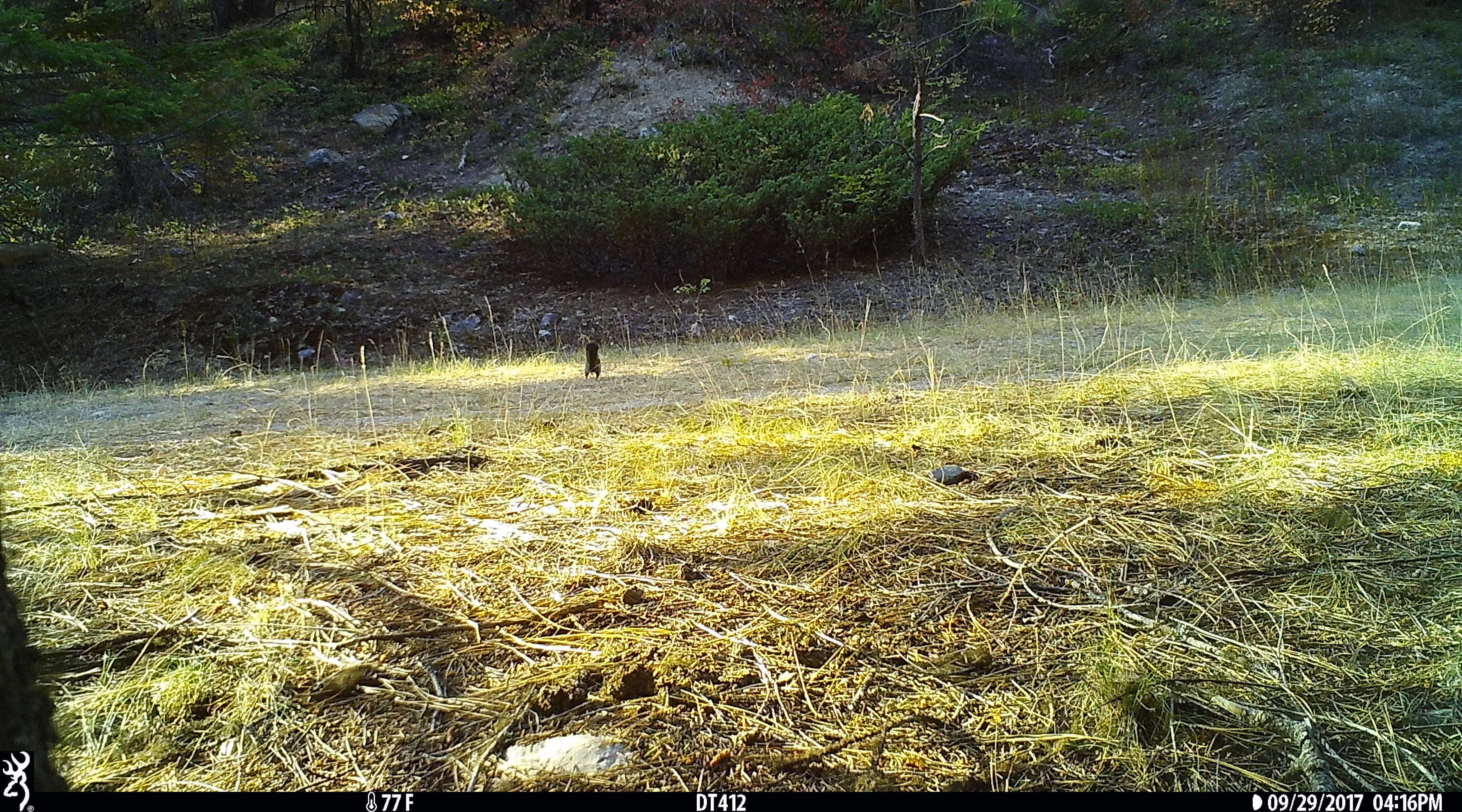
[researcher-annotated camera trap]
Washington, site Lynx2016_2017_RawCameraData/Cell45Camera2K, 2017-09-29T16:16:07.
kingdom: Animalia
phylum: Chordata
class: Mammalia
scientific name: Mammalia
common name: small mammal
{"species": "small mammal (Mammalia)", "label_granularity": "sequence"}